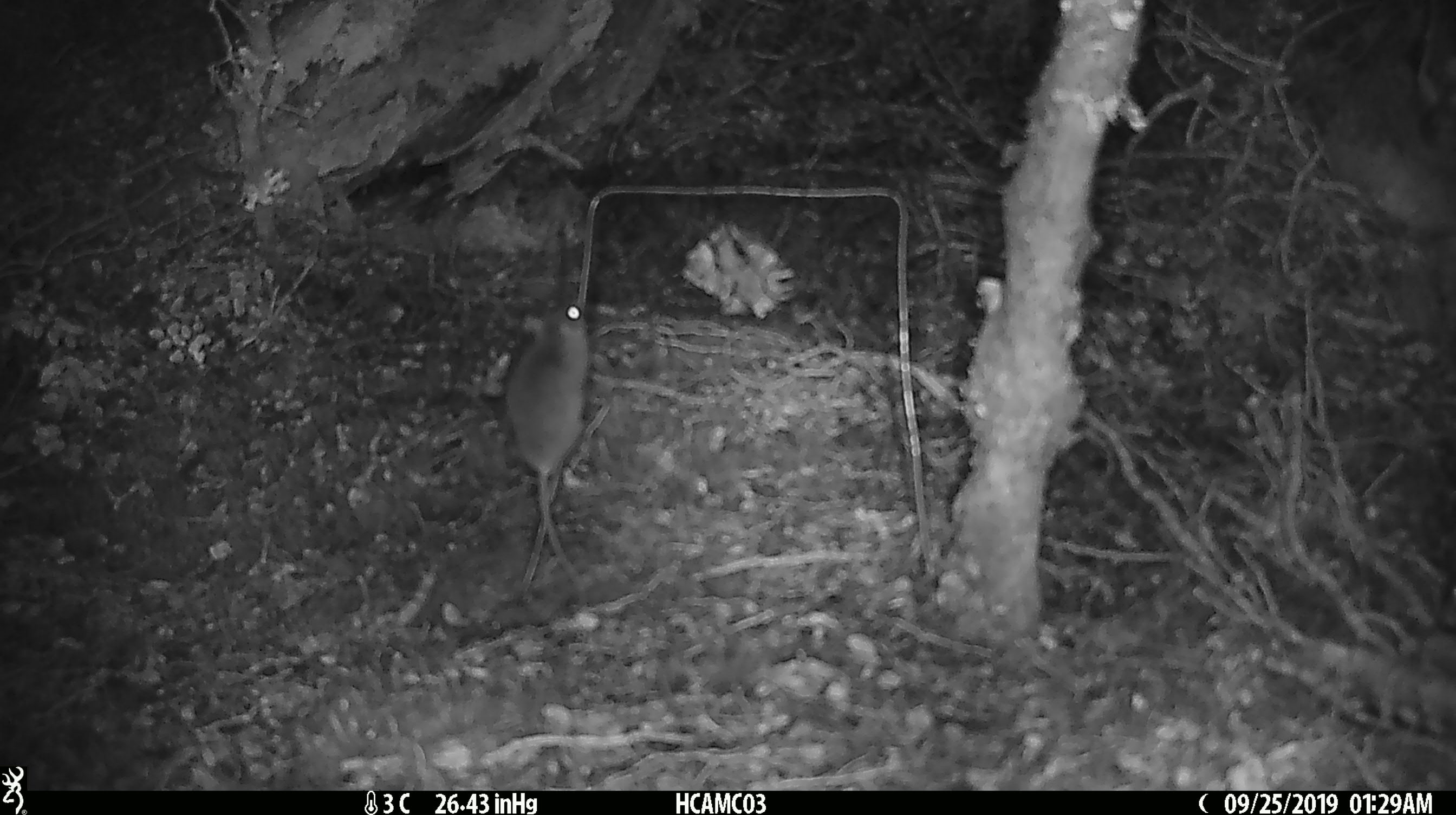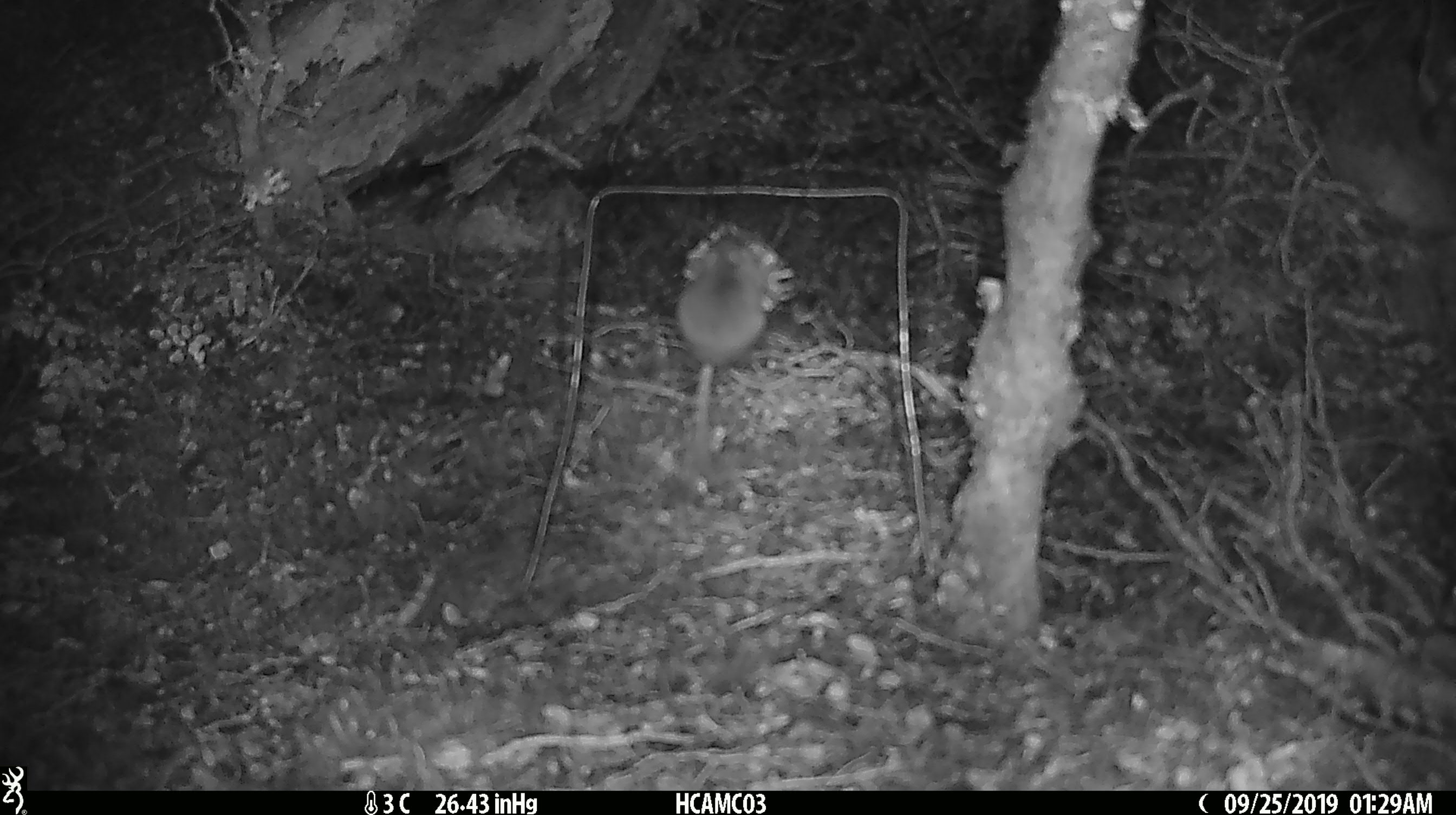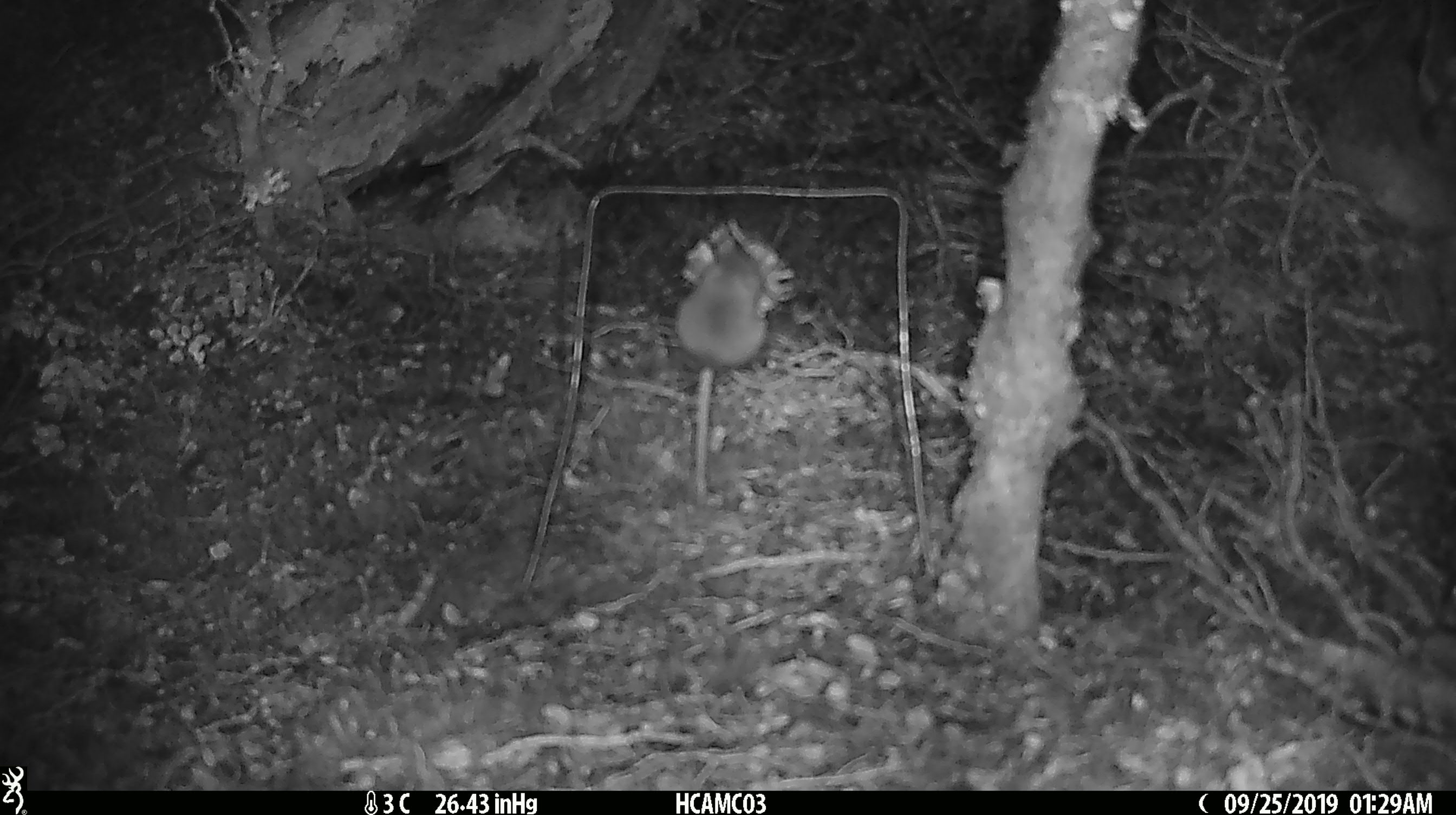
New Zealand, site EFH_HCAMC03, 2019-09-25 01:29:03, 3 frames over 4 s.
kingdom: Animalia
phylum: Chordata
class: Mammalia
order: Rodentia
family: Muridae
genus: Mus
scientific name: Mus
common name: mouse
Mouse (Mus).